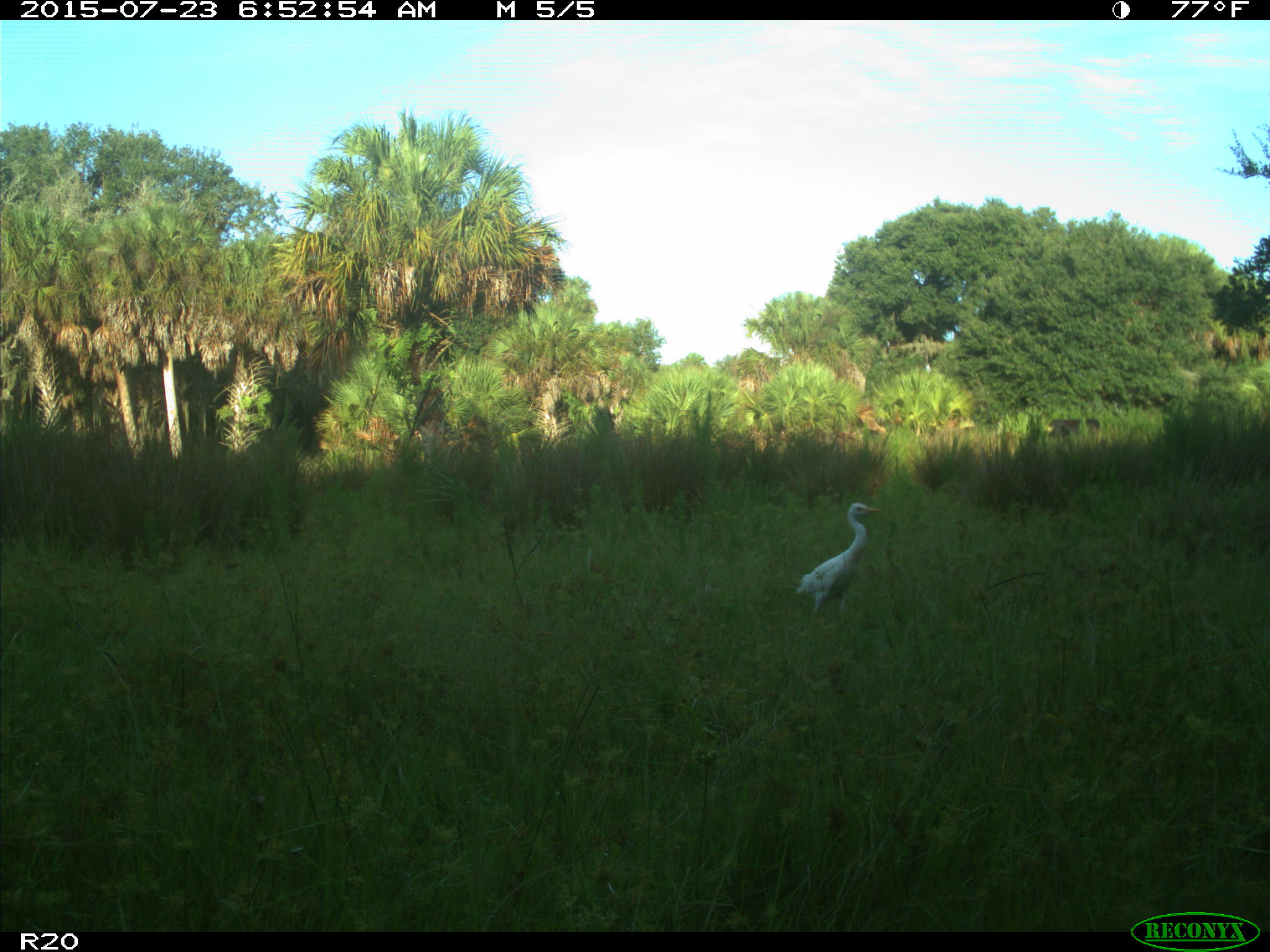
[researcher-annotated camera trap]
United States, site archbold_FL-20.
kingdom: Animalia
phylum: Chordata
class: Mammalia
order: Artiodactyla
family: Bovidae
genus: Bos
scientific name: Bos taurus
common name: domestic cow